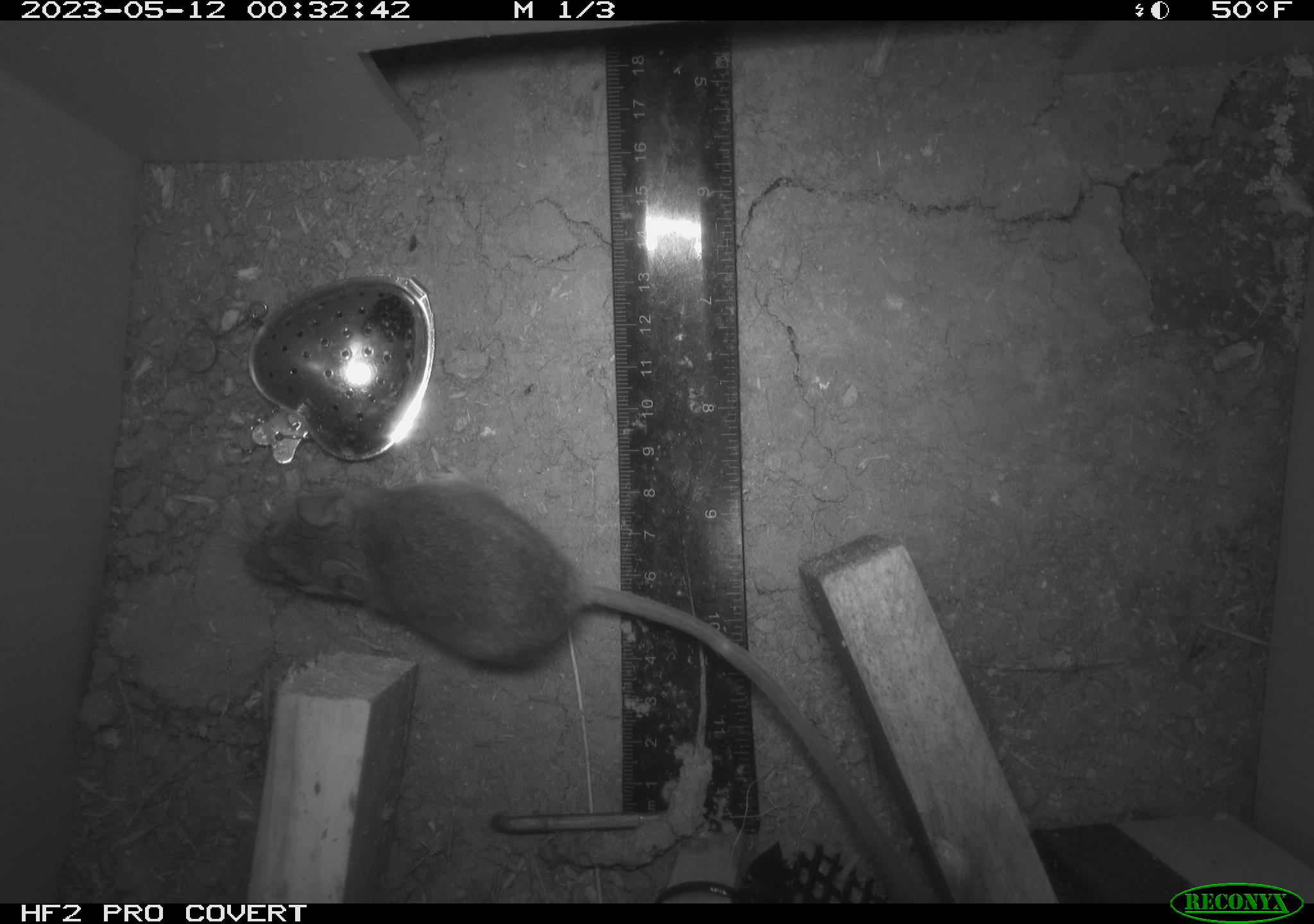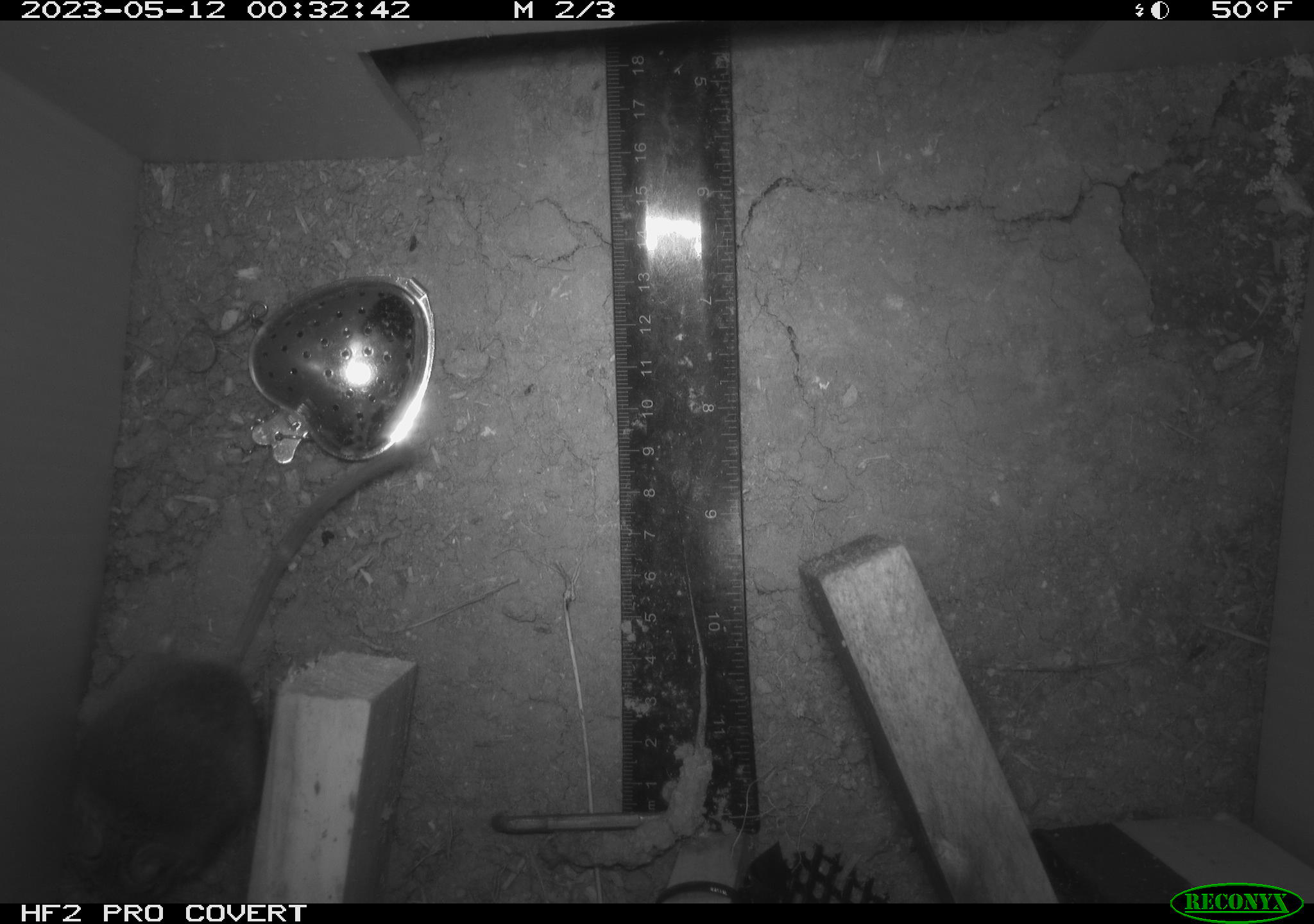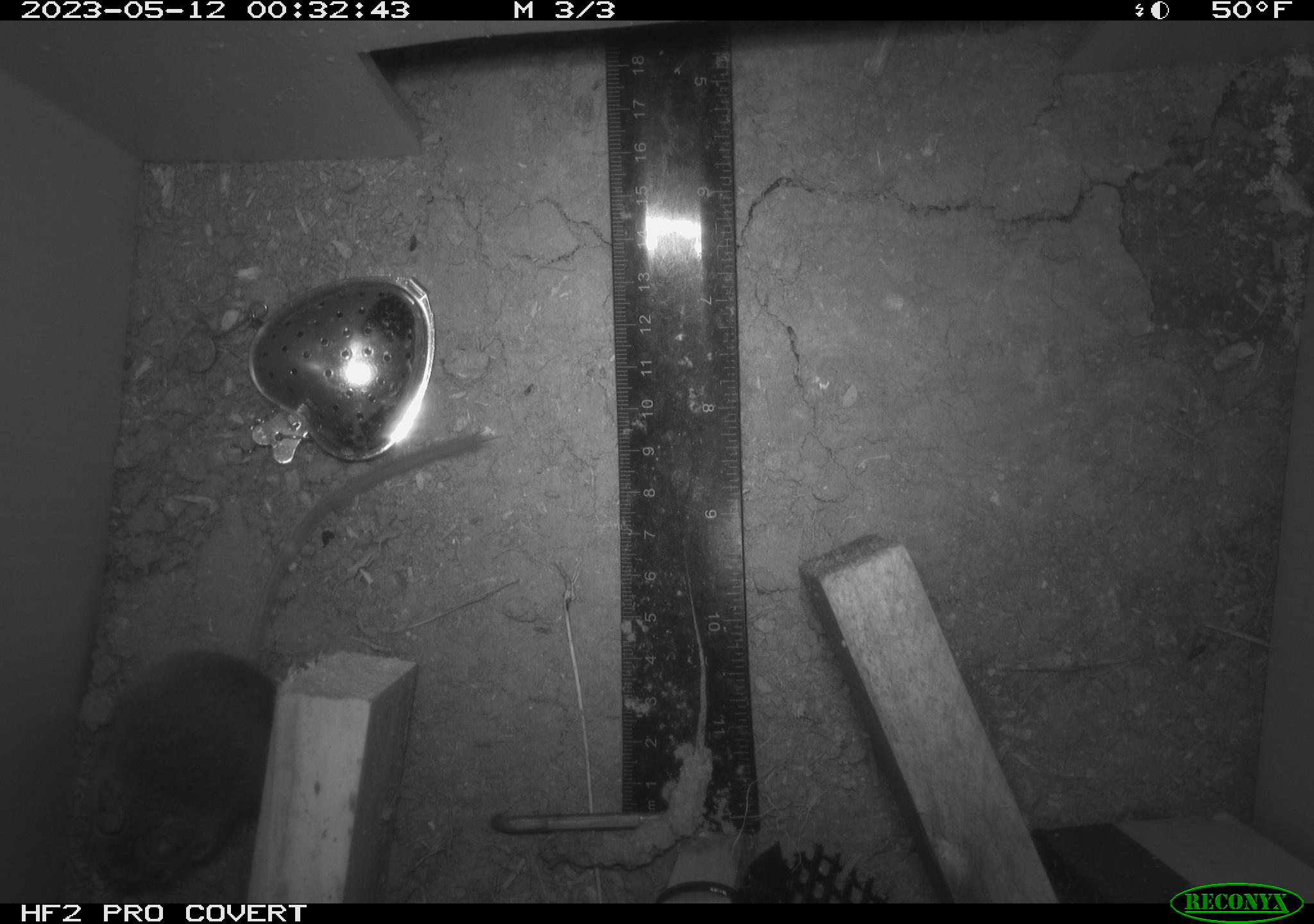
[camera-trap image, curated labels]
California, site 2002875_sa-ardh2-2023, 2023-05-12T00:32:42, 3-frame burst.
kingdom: Animalia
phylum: Chordata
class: Mammalia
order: Rodentia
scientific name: Rodentia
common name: mouse species